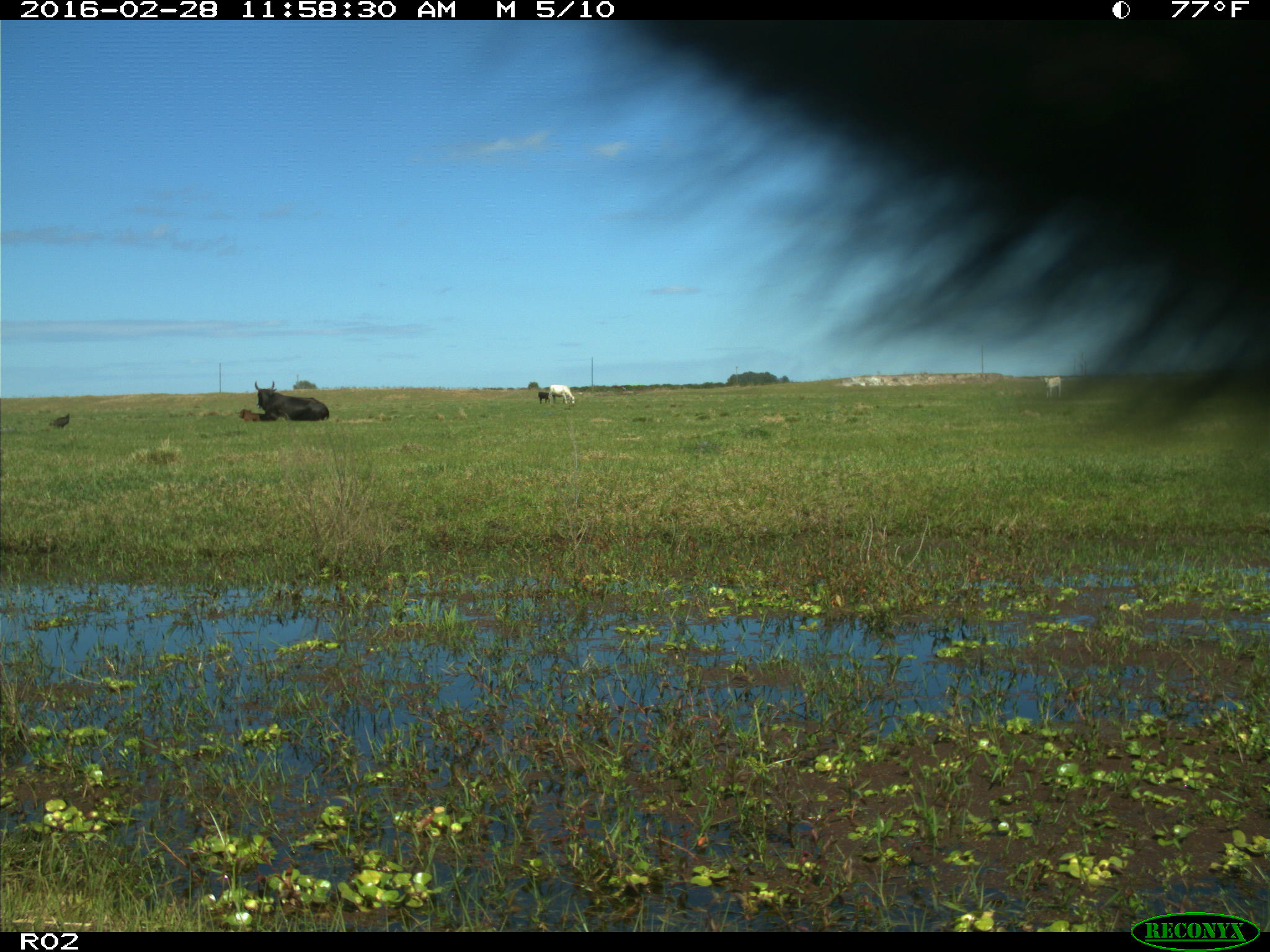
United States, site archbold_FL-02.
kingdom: Animalia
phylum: Chordata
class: Mammalia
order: Artiodactyla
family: Bovidae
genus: Bos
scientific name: Bos taurus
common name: domestic cow